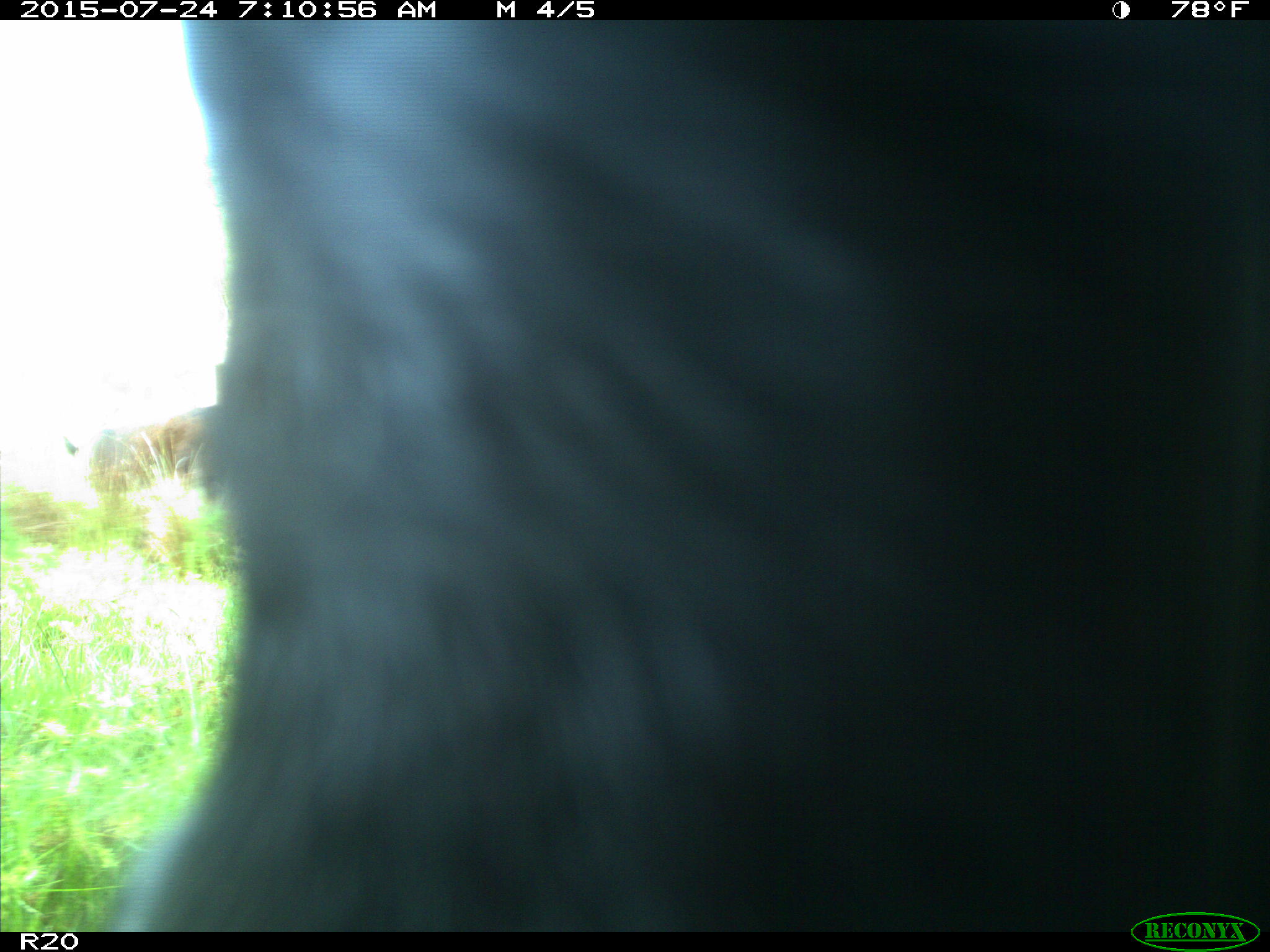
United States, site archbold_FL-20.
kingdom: Animalia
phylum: Chordata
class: Mammalia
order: Artiodactyla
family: Bovidae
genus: Bos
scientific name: Bos taurus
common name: domestic cow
Bos taurus (domestic cow).